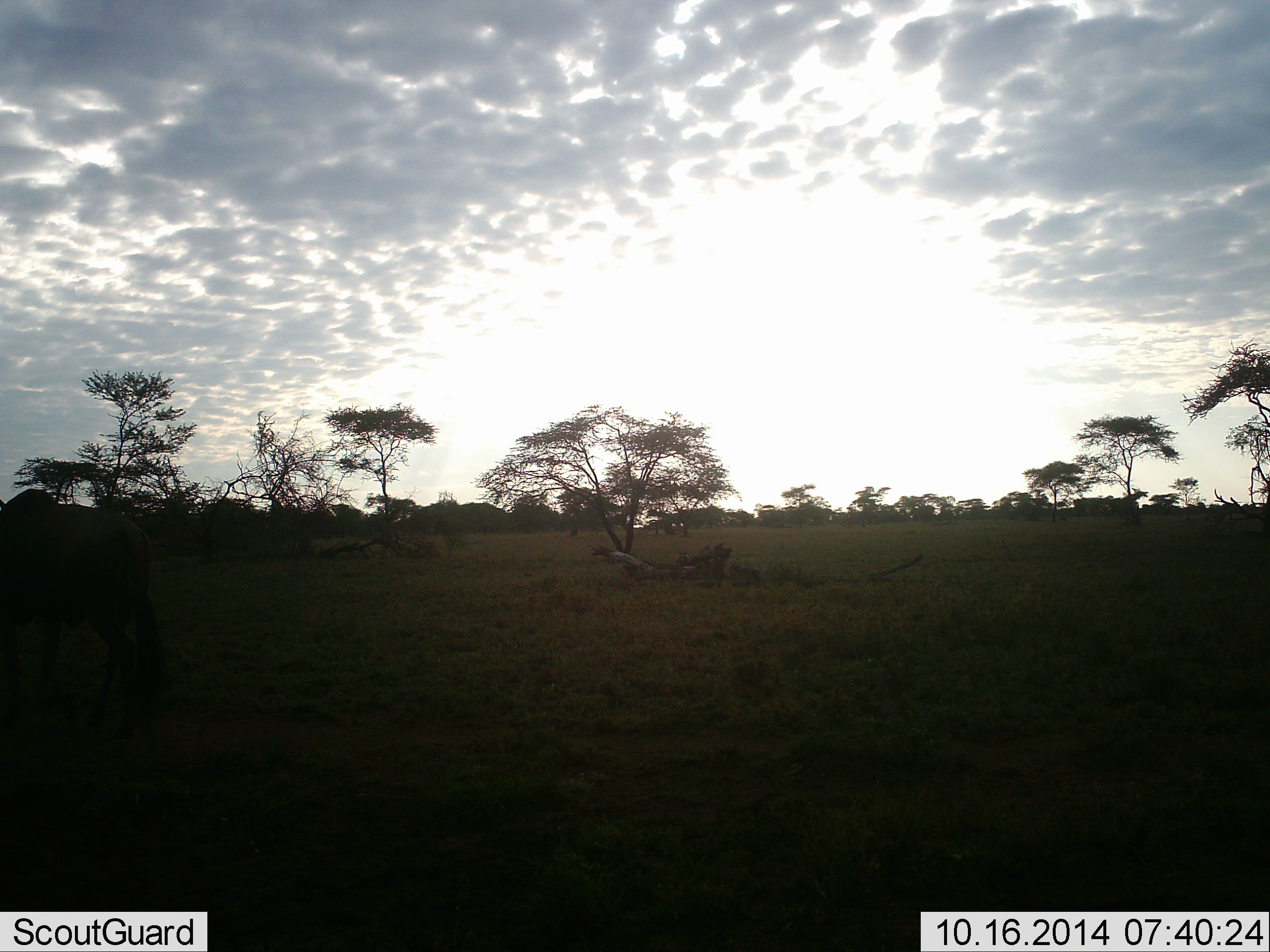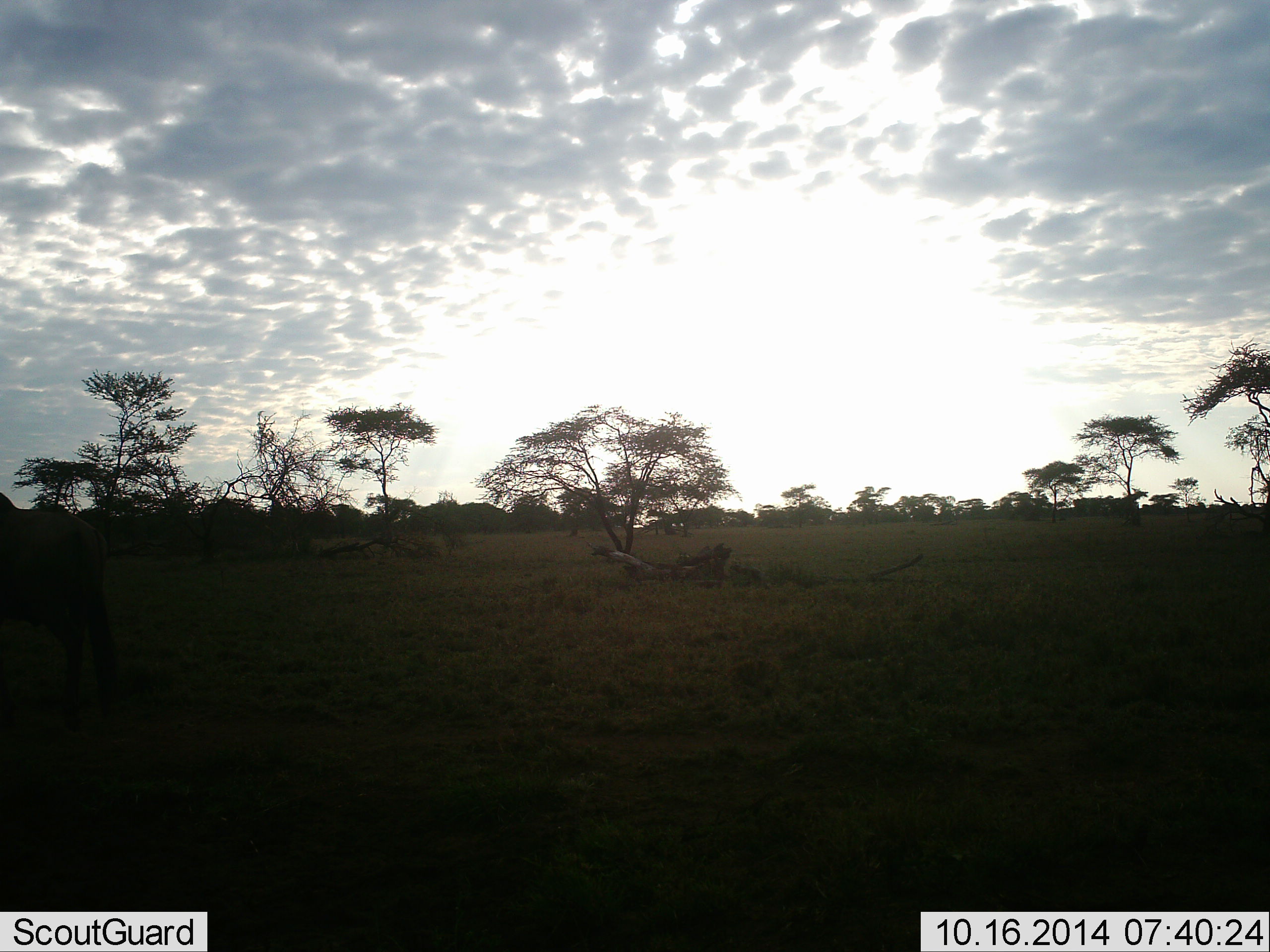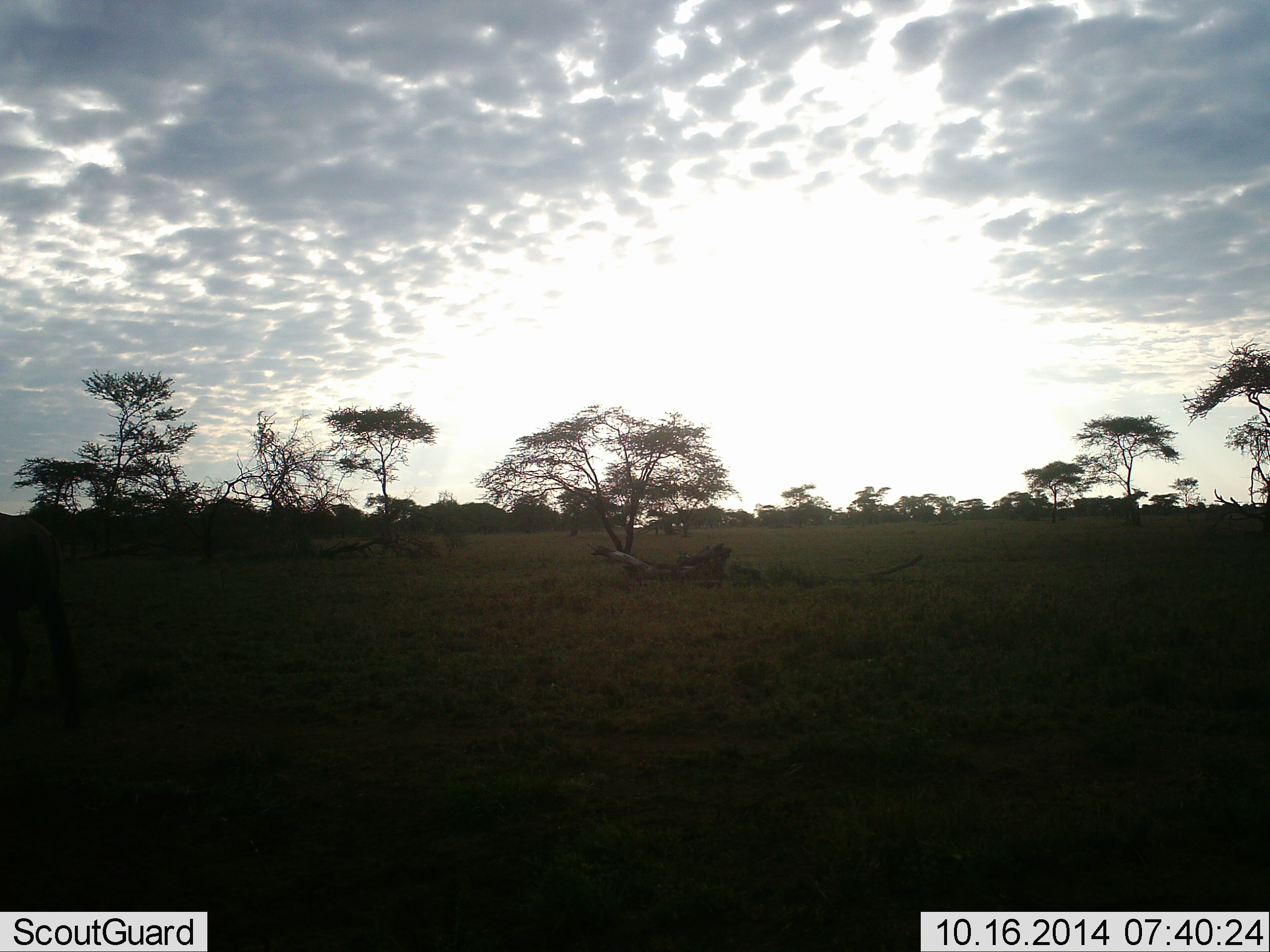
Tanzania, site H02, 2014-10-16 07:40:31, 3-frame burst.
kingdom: Animalia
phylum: Chordata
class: Mammalia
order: Artiodactyla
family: Bovidae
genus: Connochaetes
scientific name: Connochaetes taurinus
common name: blue wildebeest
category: wildebeest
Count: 1.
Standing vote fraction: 0%.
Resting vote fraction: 0%.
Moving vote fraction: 100%.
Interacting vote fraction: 0%.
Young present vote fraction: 0%.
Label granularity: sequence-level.